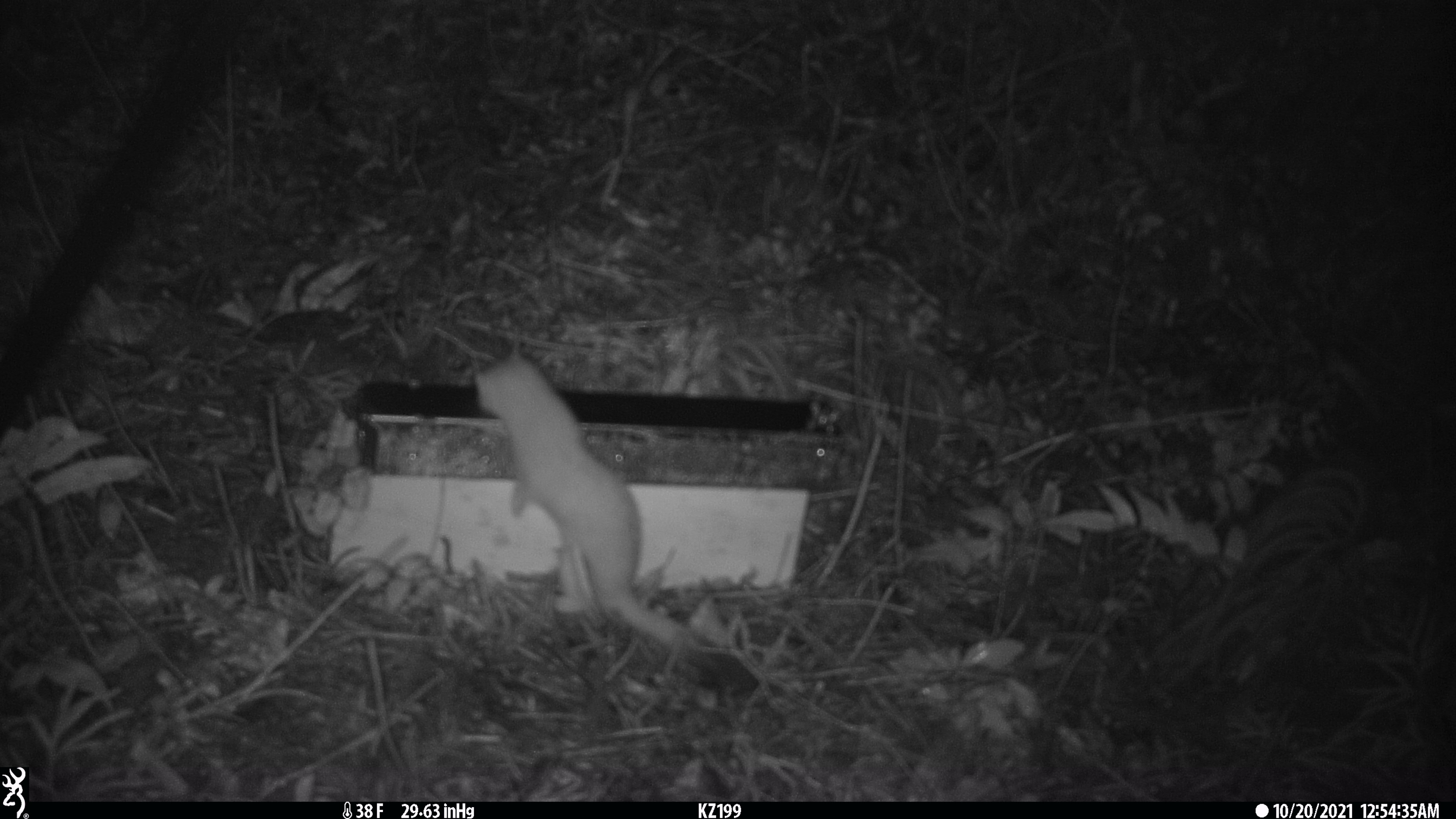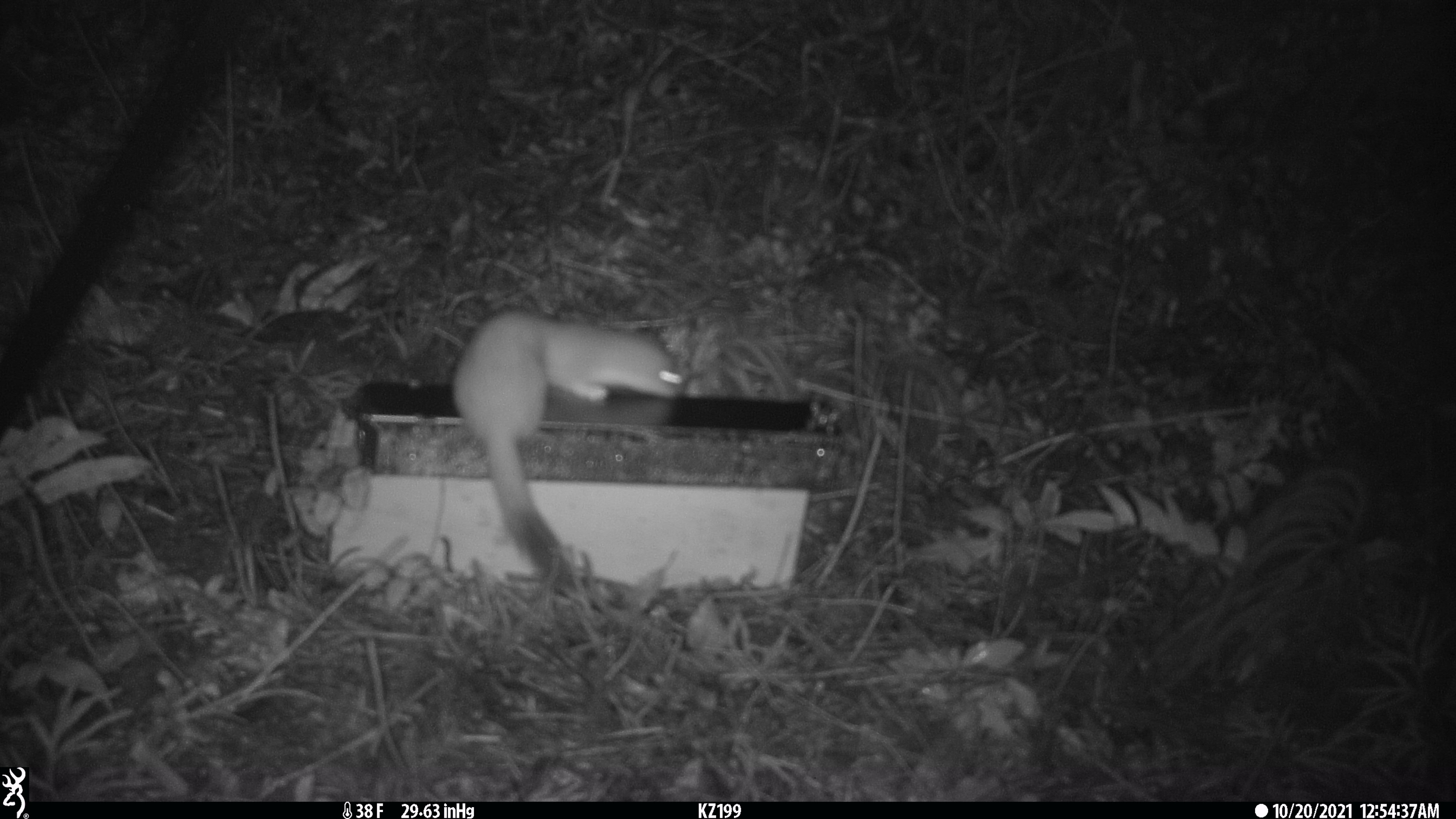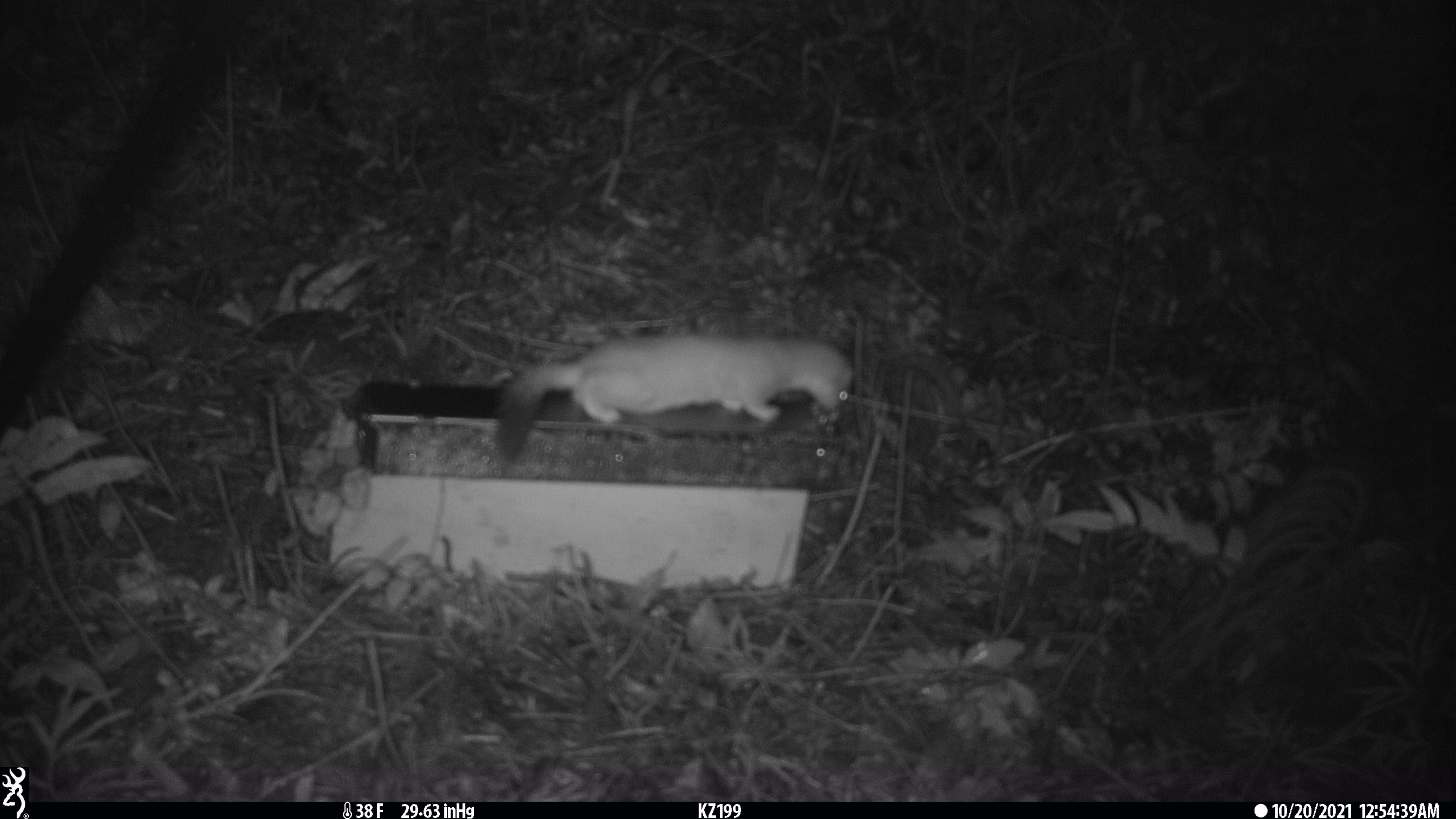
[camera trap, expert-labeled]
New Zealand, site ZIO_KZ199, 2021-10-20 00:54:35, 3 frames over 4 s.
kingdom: Animalia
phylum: Chordata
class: Mammalia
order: Carnivora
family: Mustelidae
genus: Mustela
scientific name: Mustela erminea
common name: stoat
Stoat (Mustela erminea).